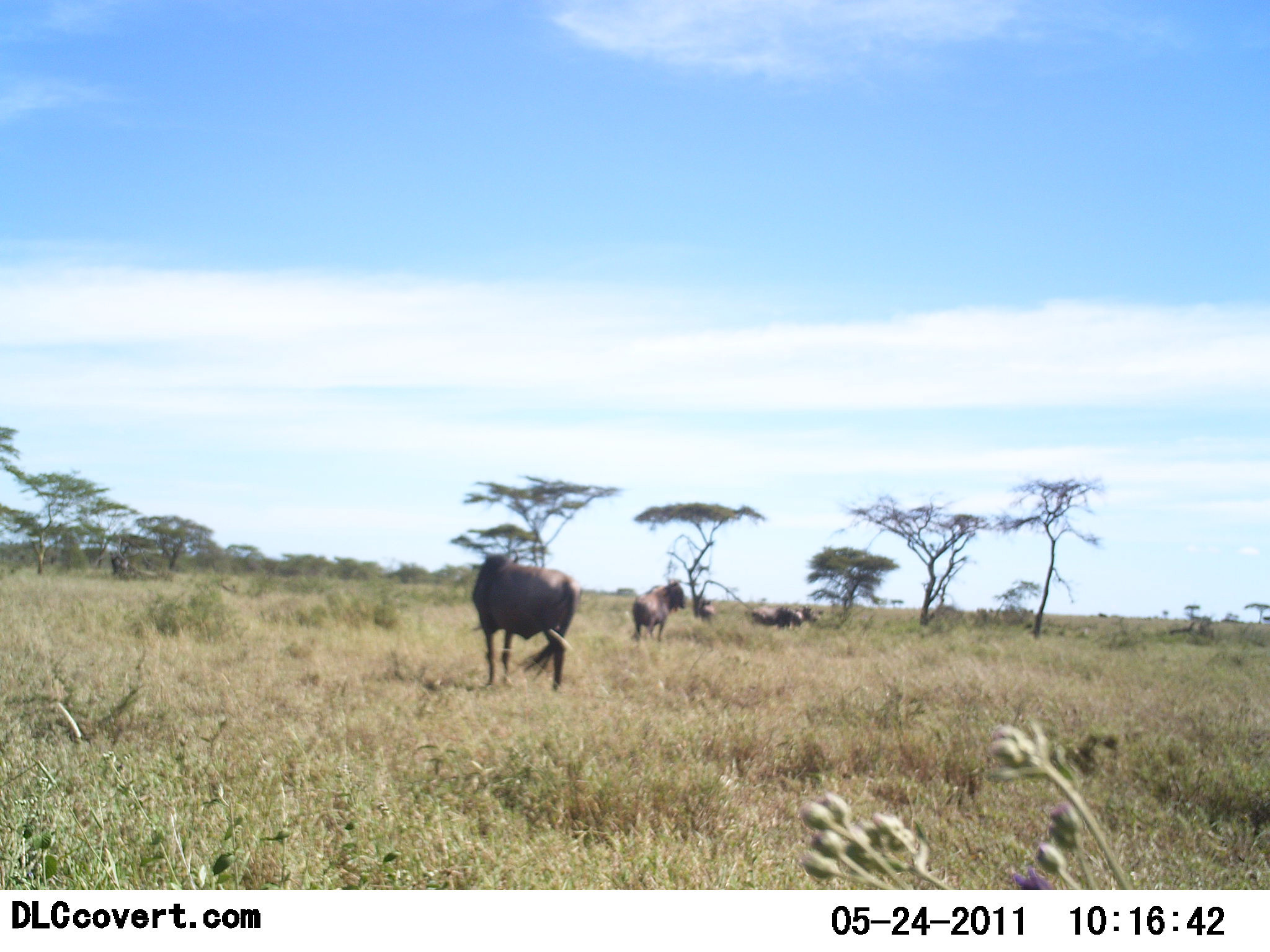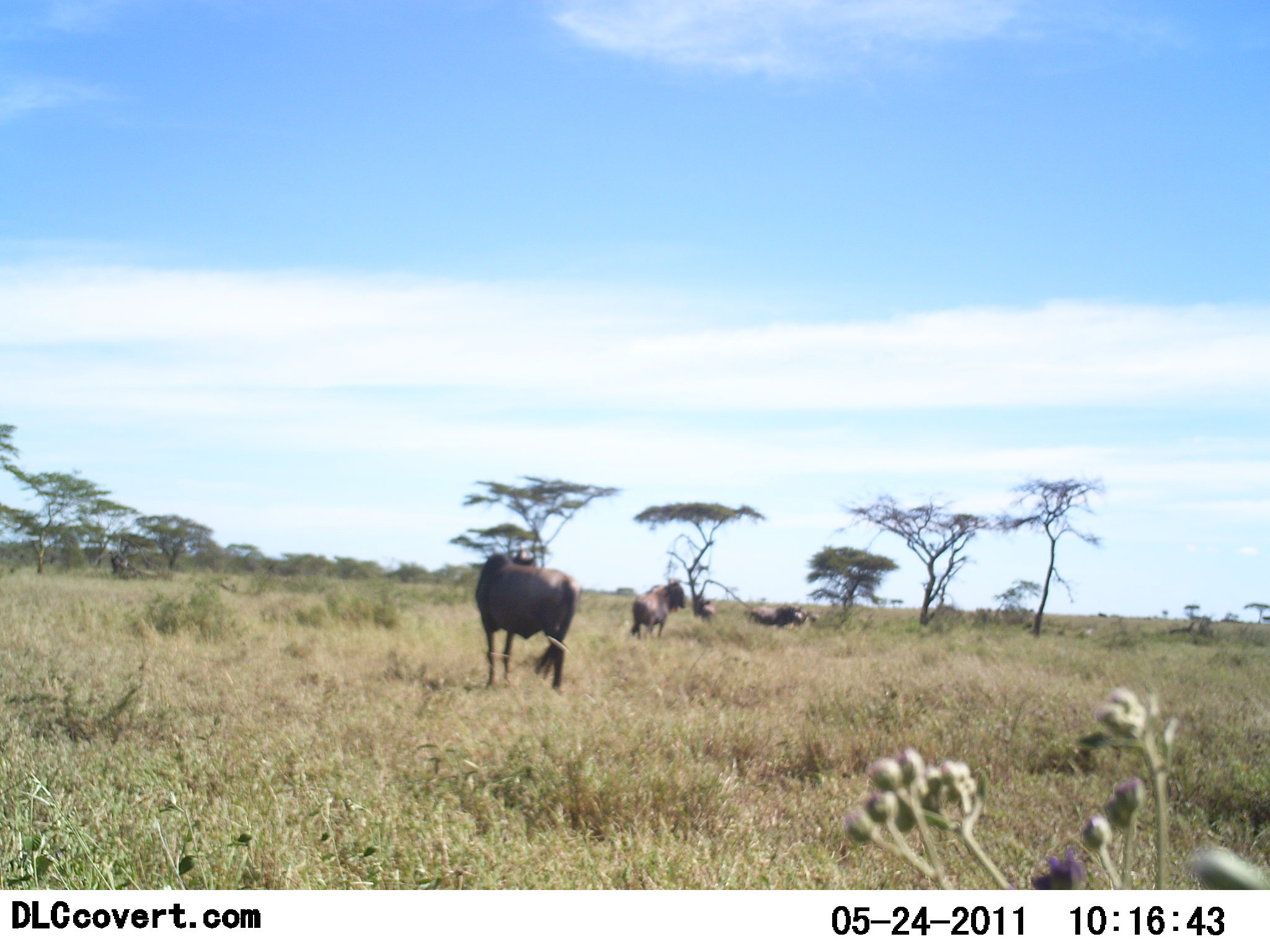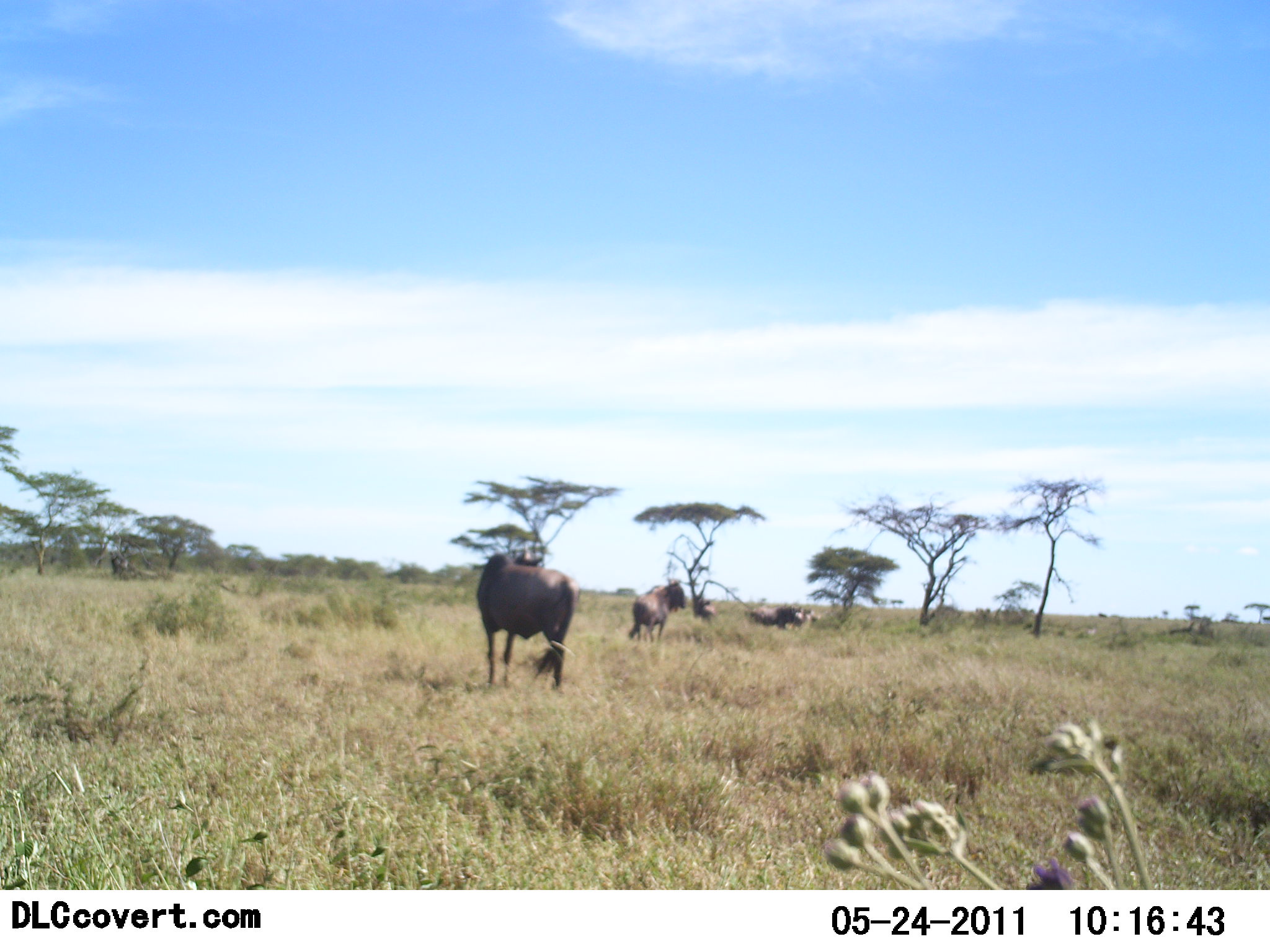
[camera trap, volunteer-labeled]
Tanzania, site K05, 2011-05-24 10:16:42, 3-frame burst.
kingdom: Animalia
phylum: Chordata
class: Mammalia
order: Artiodactyla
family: Bovidae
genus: Connochaetes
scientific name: Connochaetes taurinus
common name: blue wildebeest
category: wildebeest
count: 4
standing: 73%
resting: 36%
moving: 18%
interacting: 0%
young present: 0%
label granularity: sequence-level